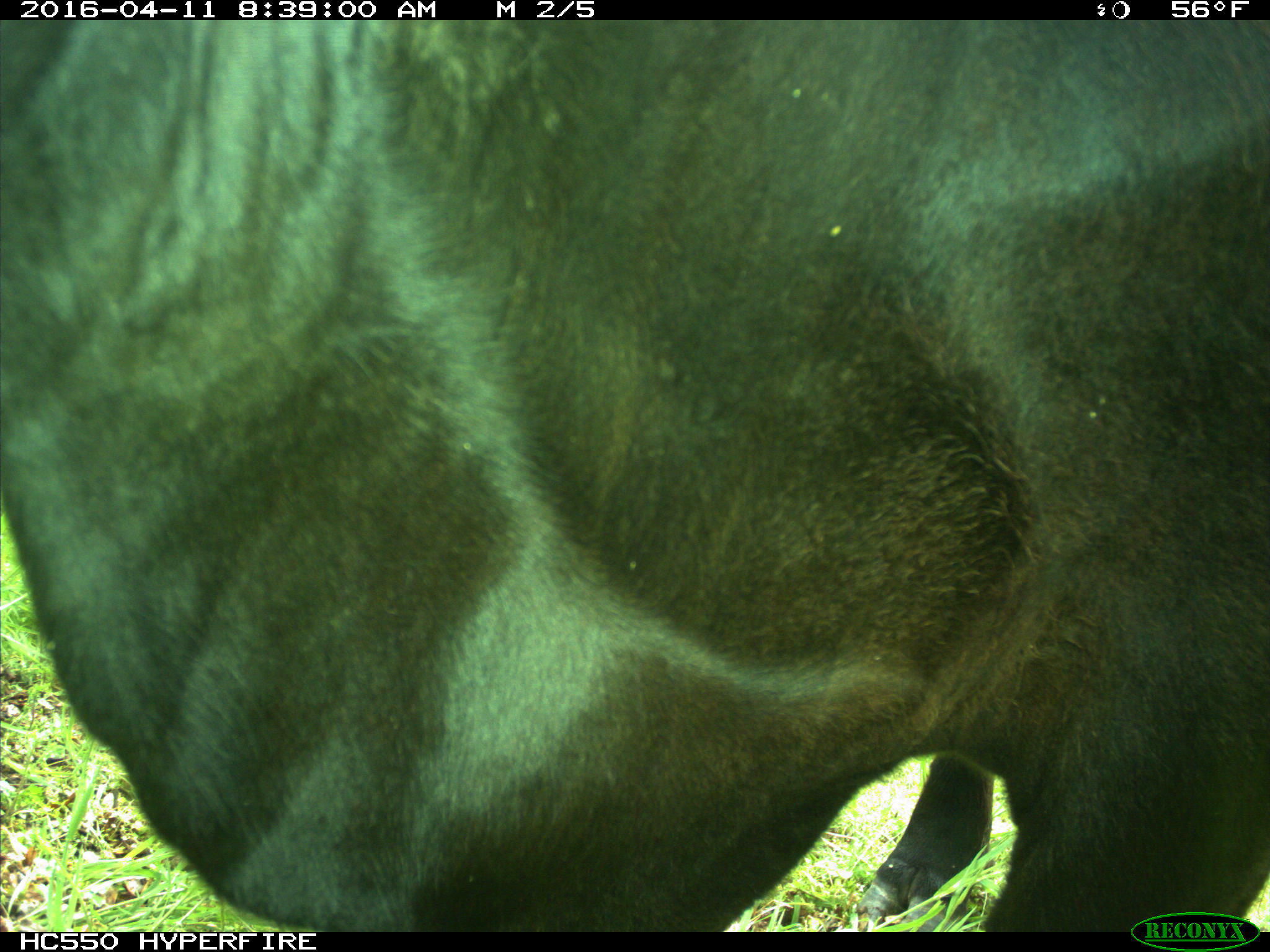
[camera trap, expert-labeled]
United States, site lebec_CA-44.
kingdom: Animalia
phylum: Chordata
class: Mammalia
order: Artiodactyla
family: Bovidae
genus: Bos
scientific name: Bos taurus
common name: domestic cow